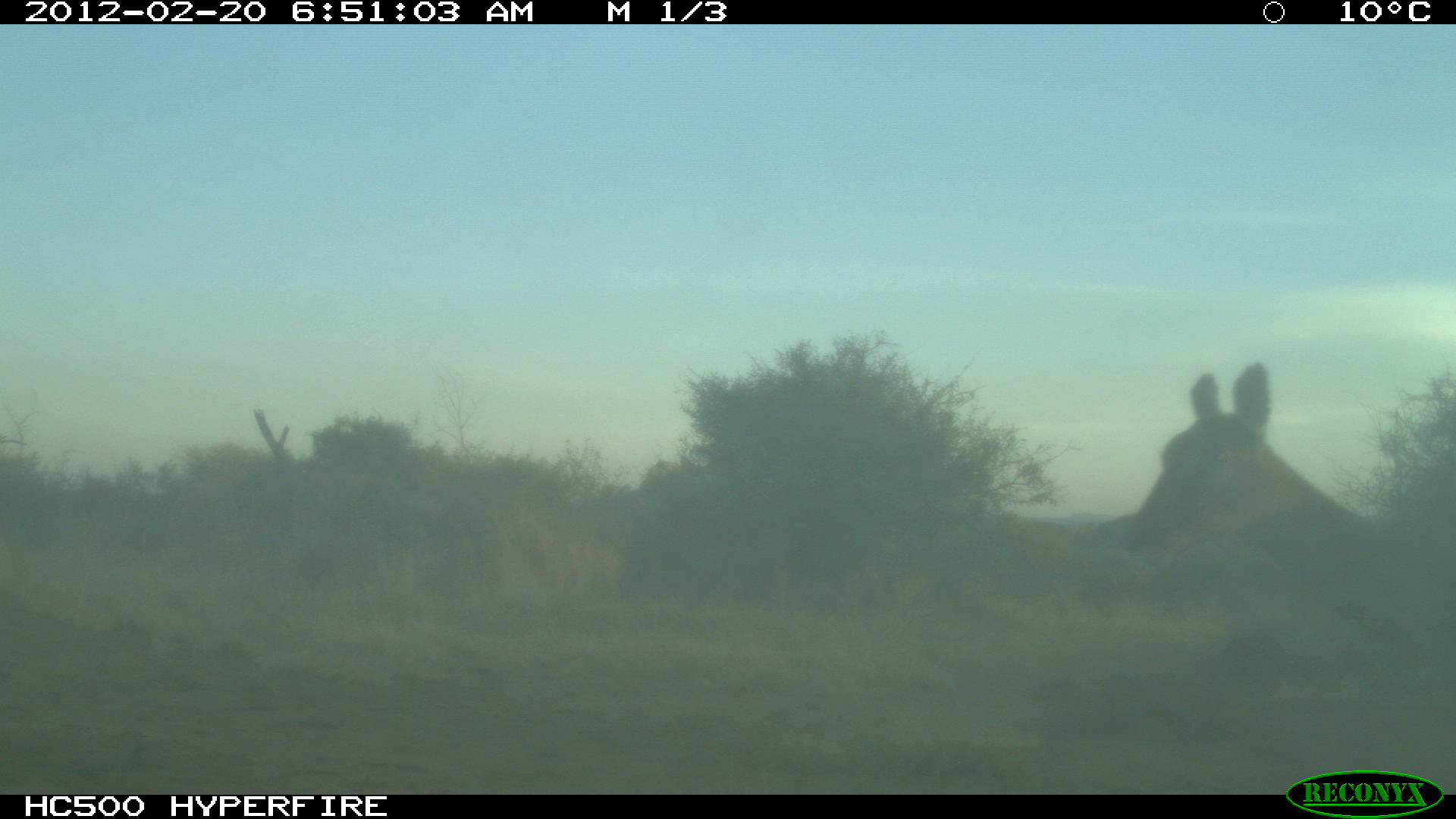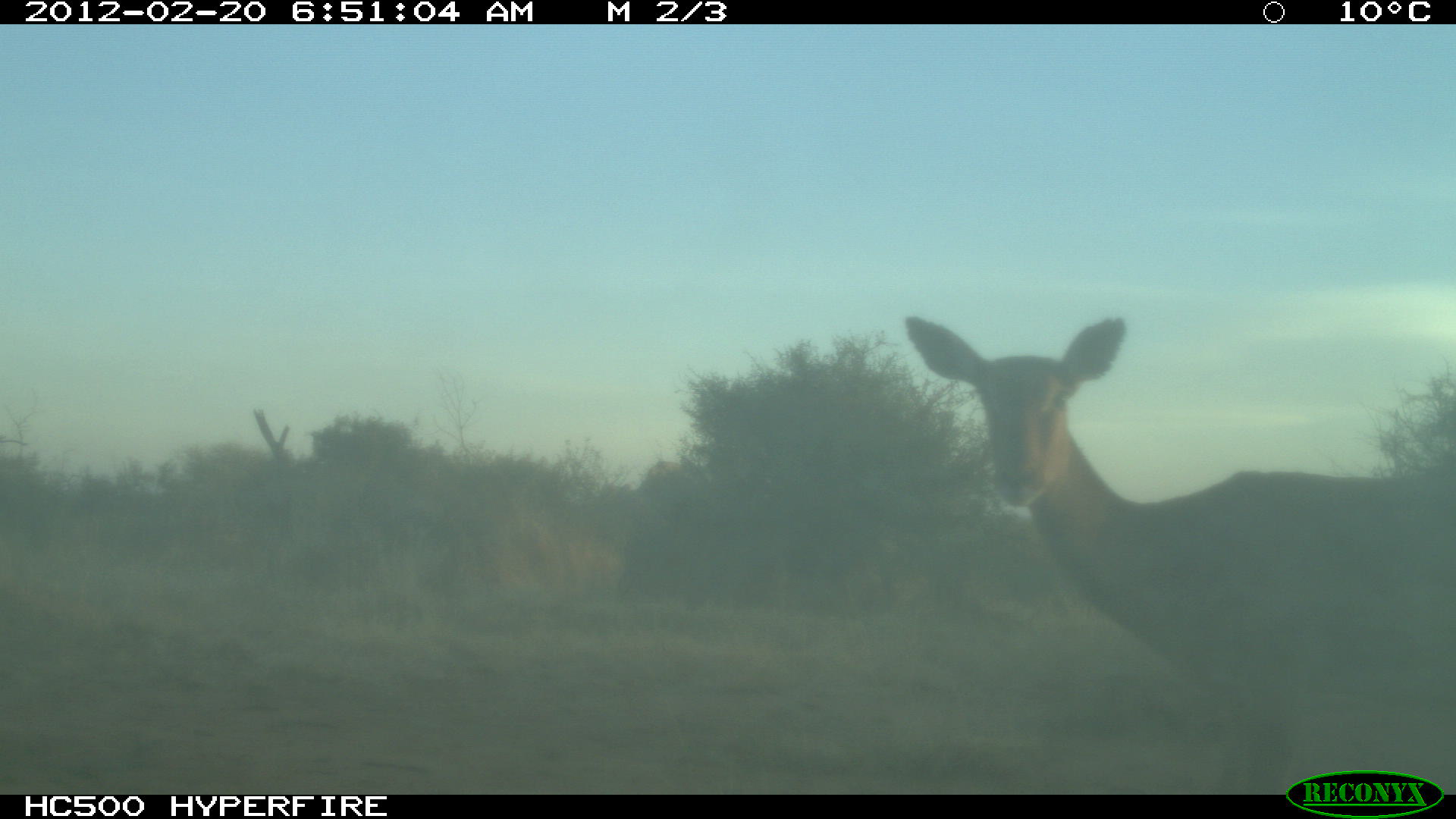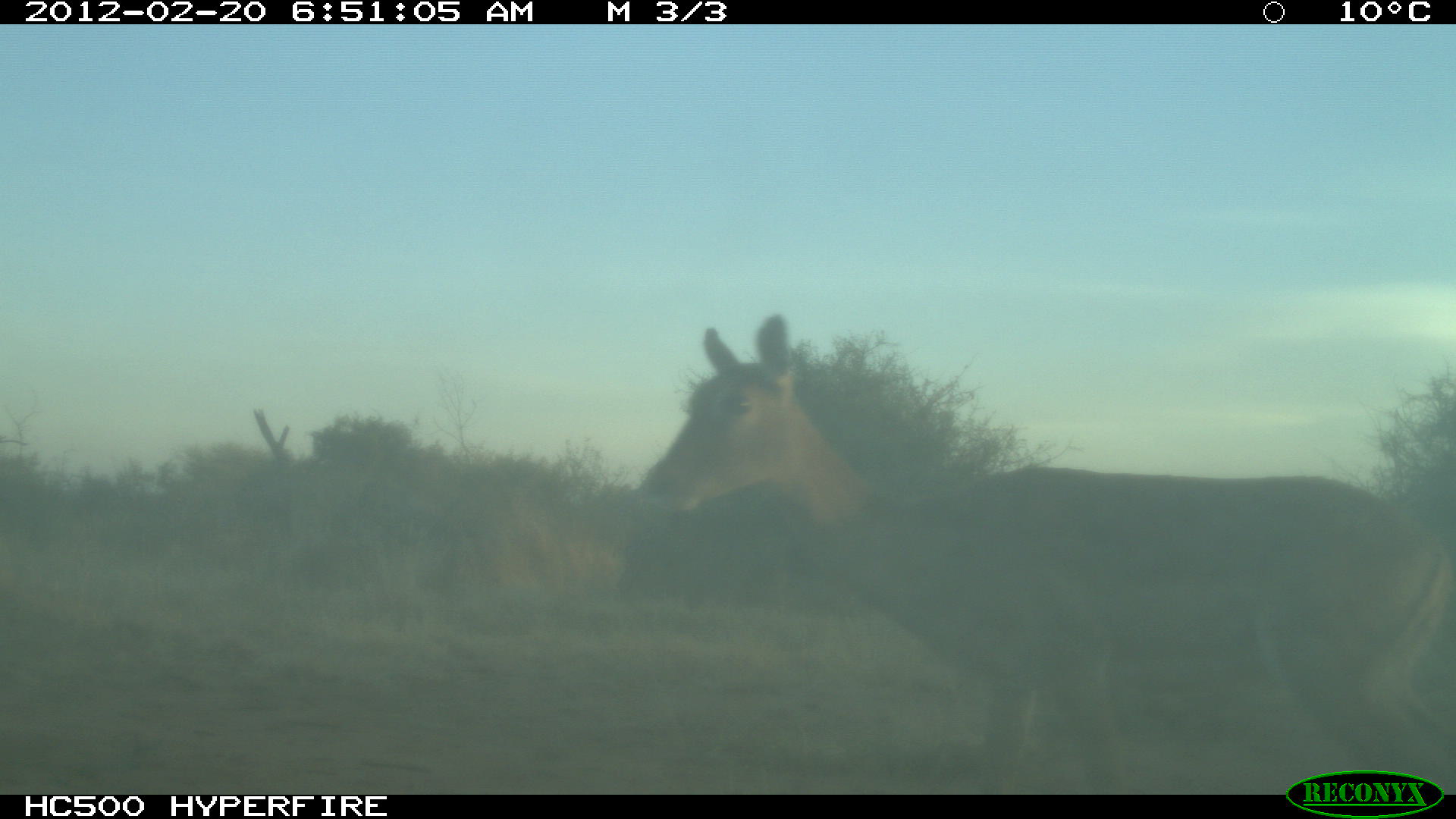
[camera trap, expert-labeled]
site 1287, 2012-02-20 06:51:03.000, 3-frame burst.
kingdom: Animalia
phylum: Chordata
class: Mammalia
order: Artiodactyla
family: Bovidae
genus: Aepyceros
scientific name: Aepyceros melampus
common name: impala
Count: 1.